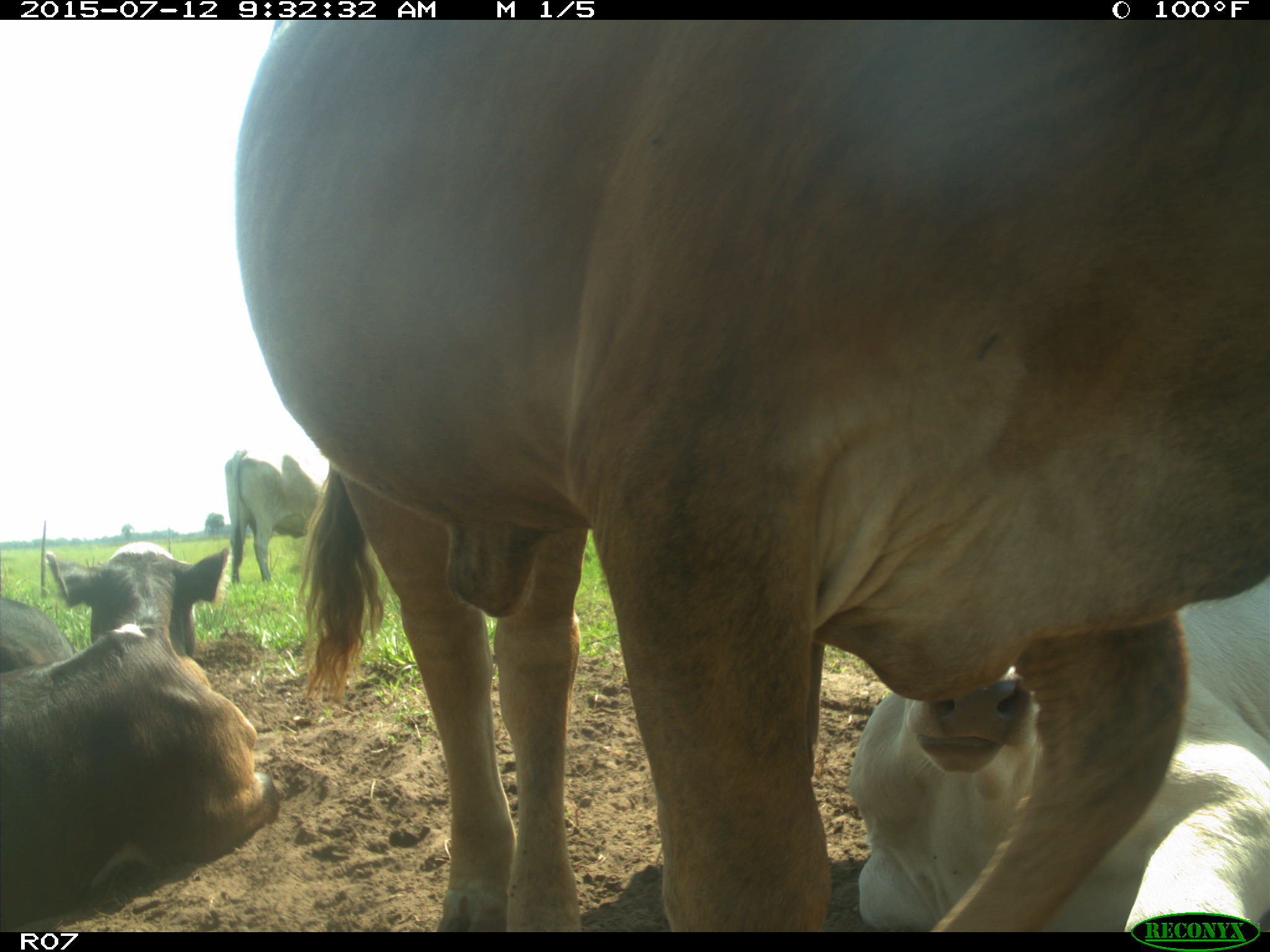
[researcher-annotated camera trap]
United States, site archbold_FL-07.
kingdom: Animalia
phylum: Chordata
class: Mammalia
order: Artiodactyla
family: Bovidae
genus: Bos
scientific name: Bos taurus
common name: domestic cow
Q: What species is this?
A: Bos taurus (domestic cow).